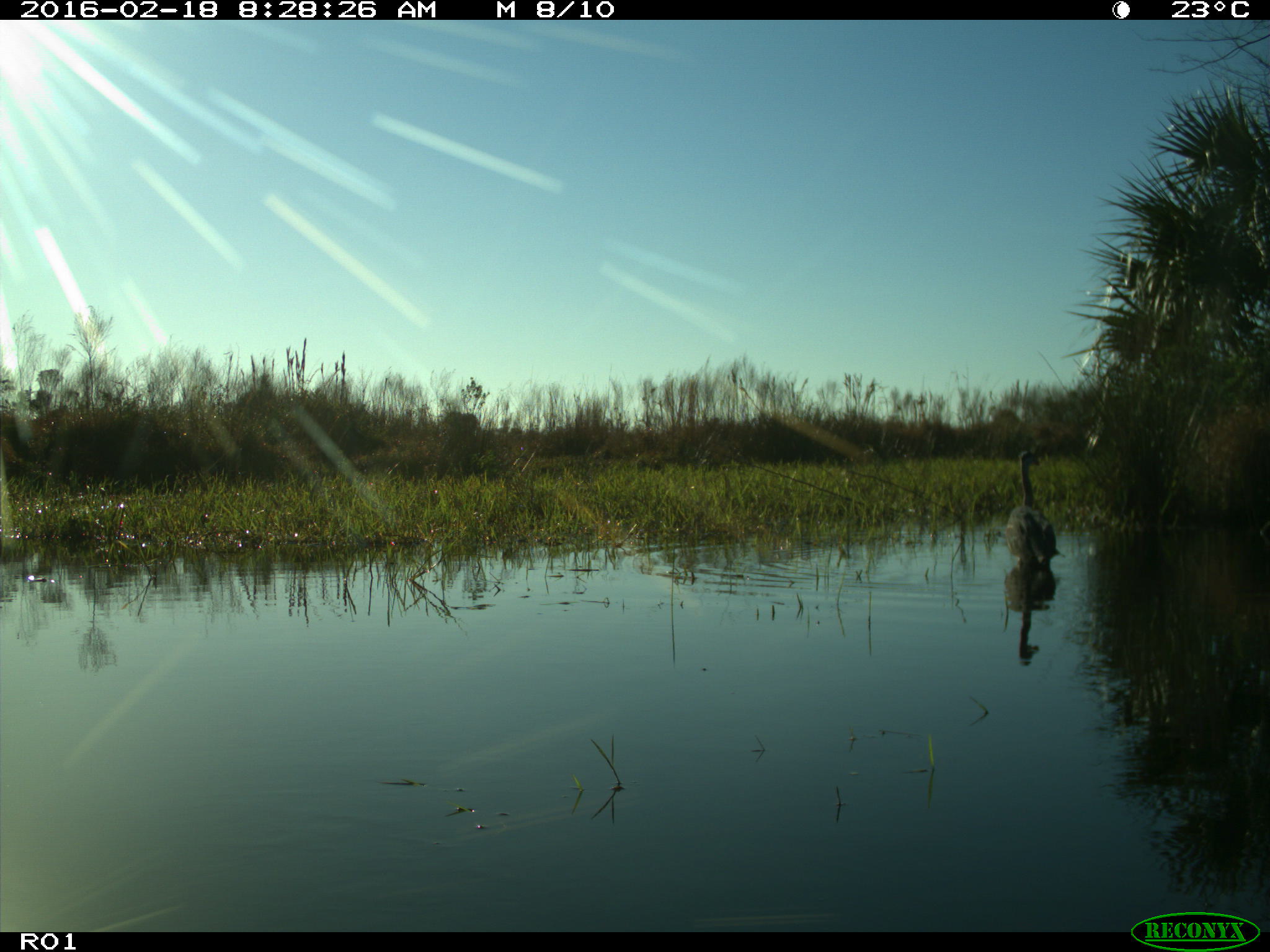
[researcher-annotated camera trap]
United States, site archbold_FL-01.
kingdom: Animalia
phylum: Chordata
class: Aves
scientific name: Aves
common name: birds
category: unidentified bird